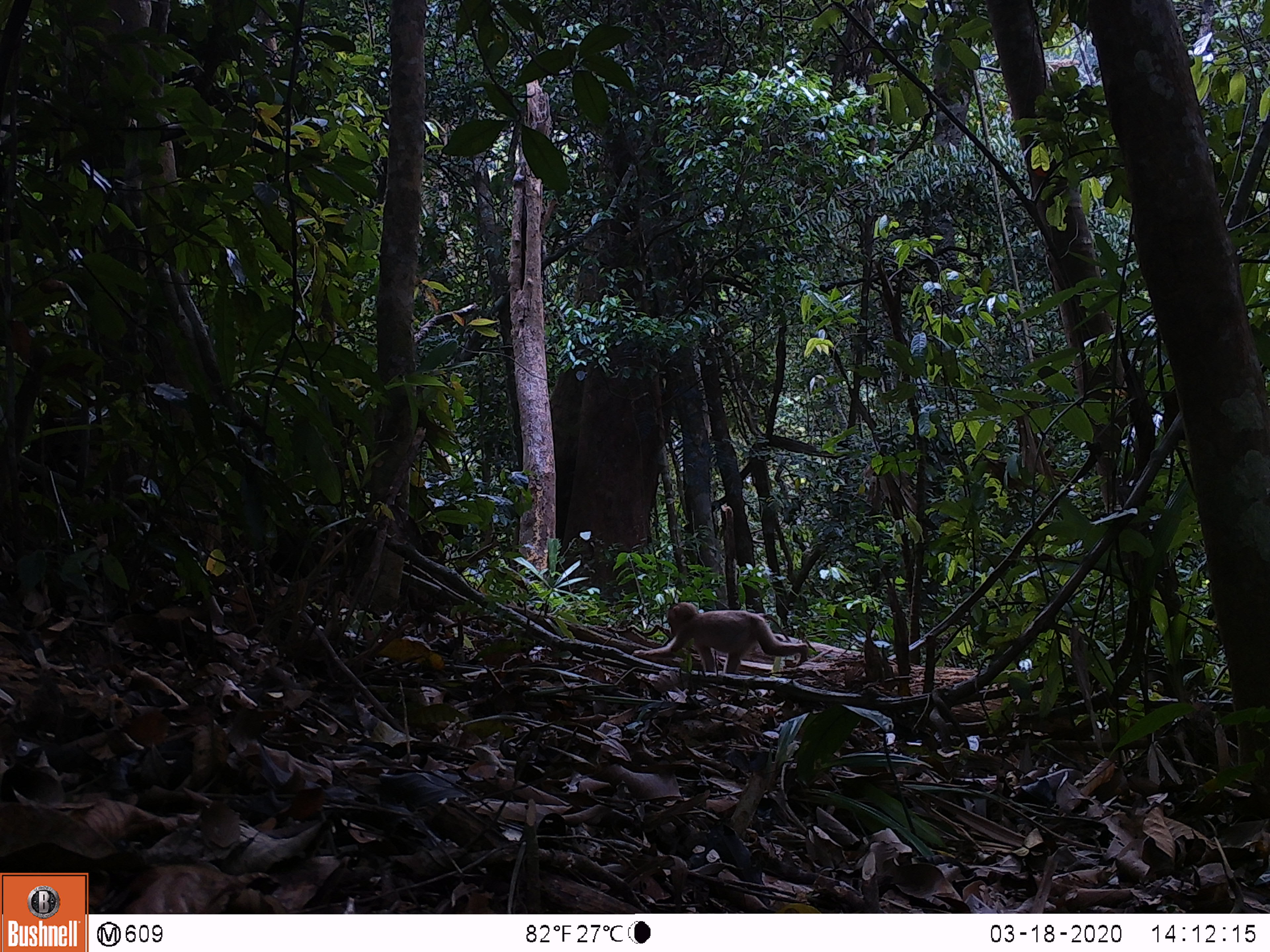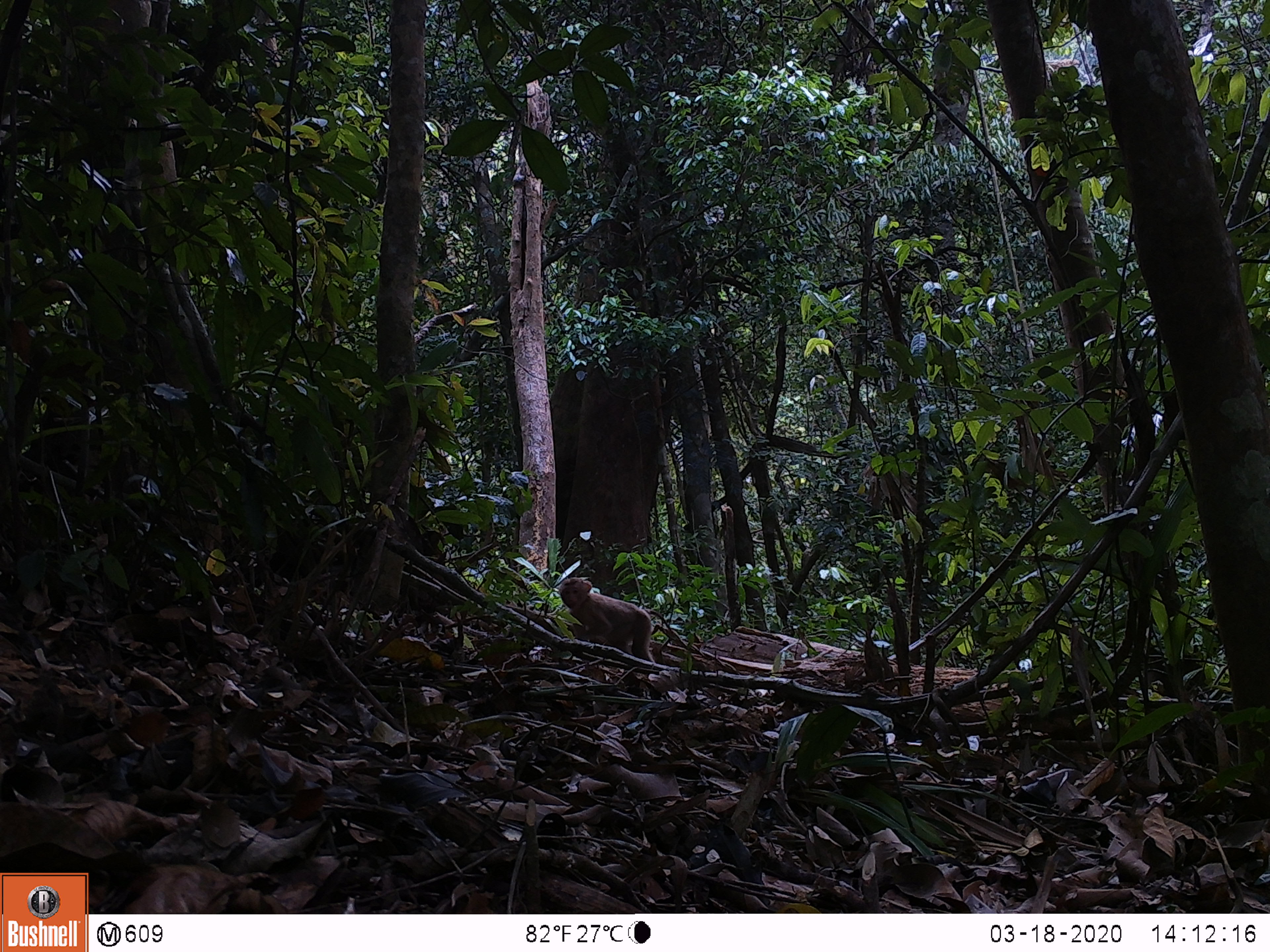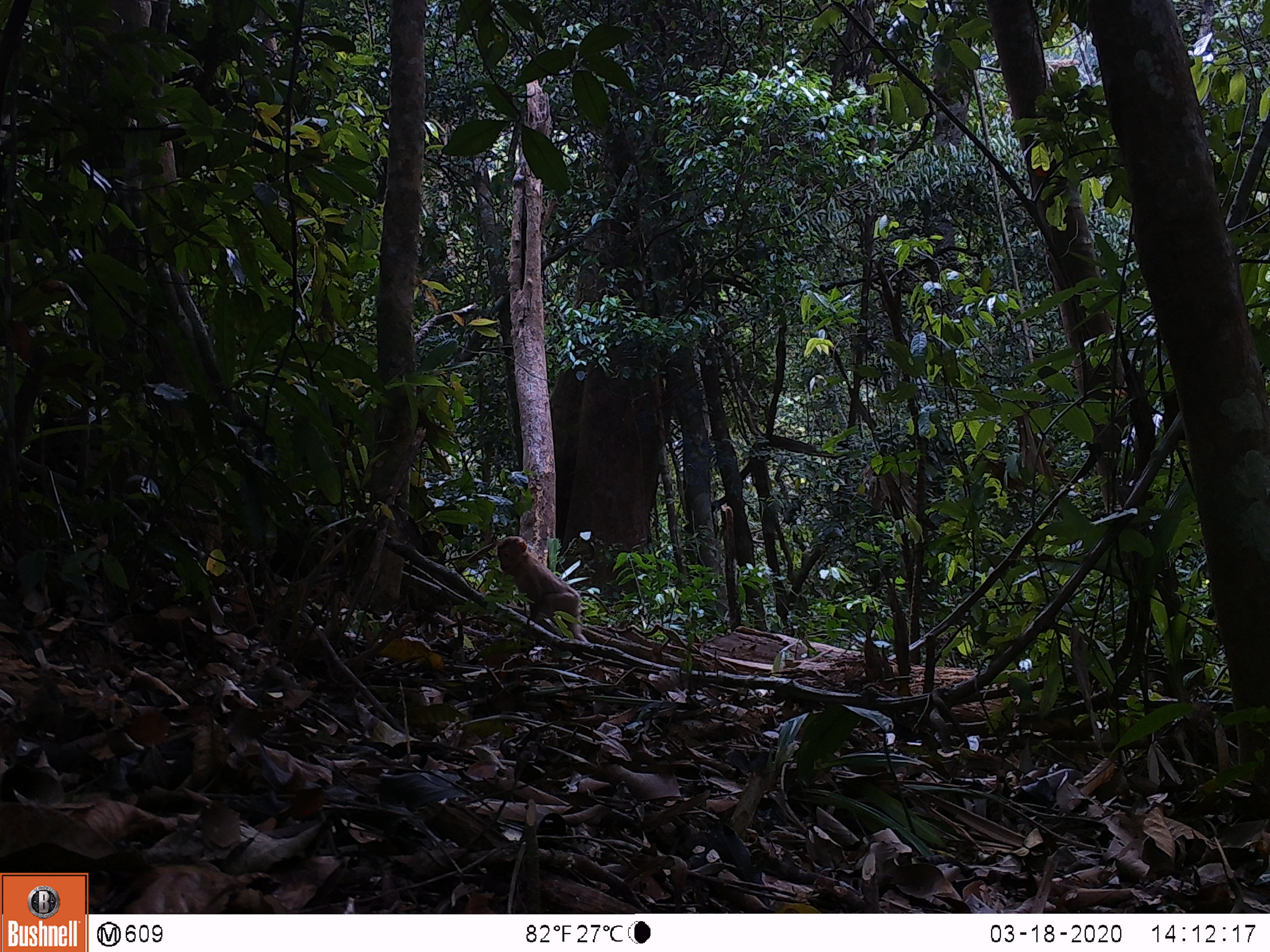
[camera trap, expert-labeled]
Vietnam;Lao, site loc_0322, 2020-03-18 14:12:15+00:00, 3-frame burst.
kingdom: Animalia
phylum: Chordata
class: Mammalia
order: Primates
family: Cercopithecidae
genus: Macaca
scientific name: Macaca nemestrina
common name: pig-tailed macaque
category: pig tailed macaque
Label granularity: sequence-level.